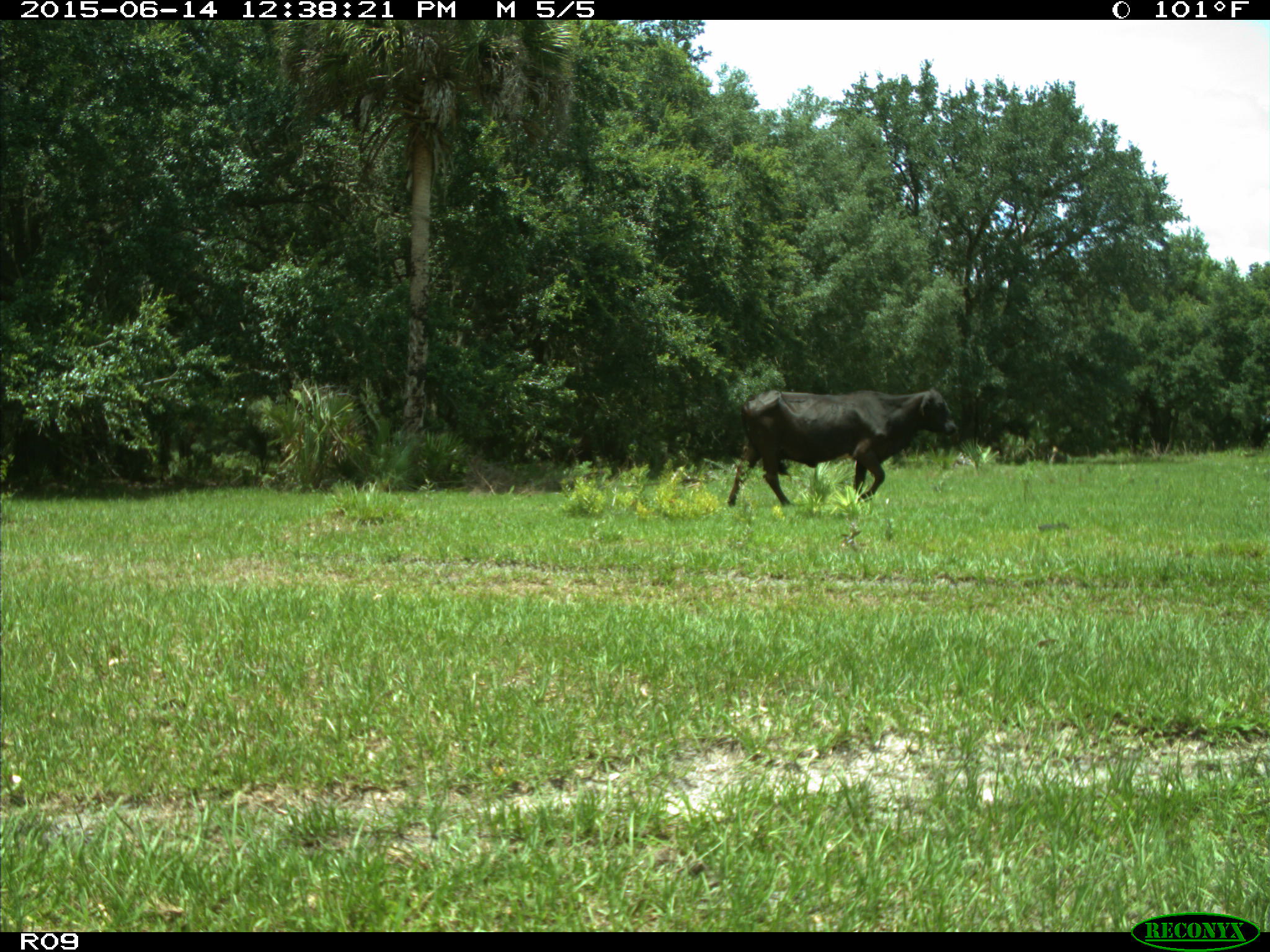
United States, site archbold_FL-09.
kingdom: Animalia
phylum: Chordata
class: Mammalia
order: Artiodactyla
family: Bovidae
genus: Bos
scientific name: Bos taurus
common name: domestic cow